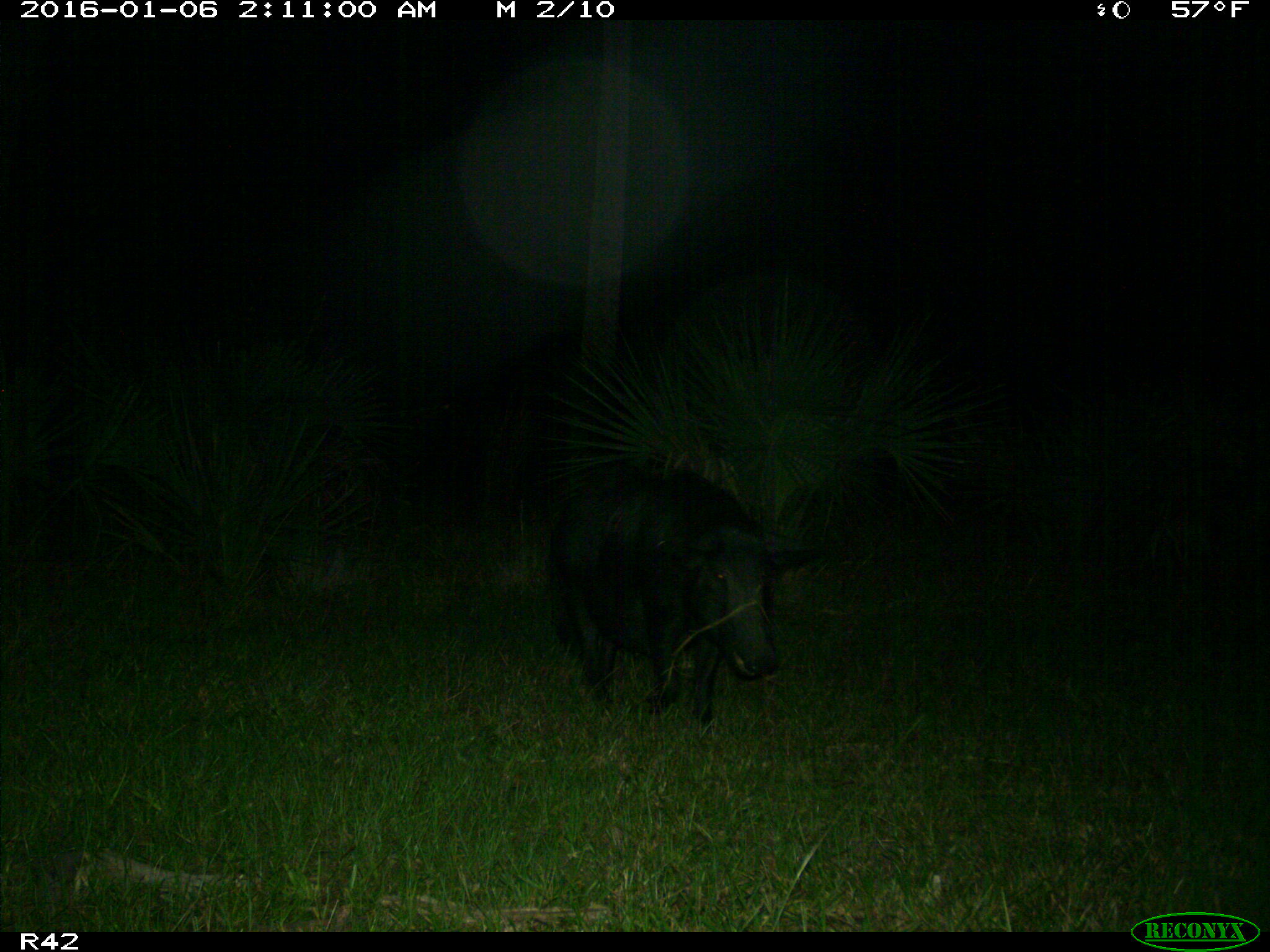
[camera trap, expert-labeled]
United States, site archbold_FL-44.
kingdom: Animalia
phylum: Chordata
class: Mammalia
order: Artiodactyla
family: Suidae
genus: Sus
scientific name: Sus scrofa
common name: wild boar